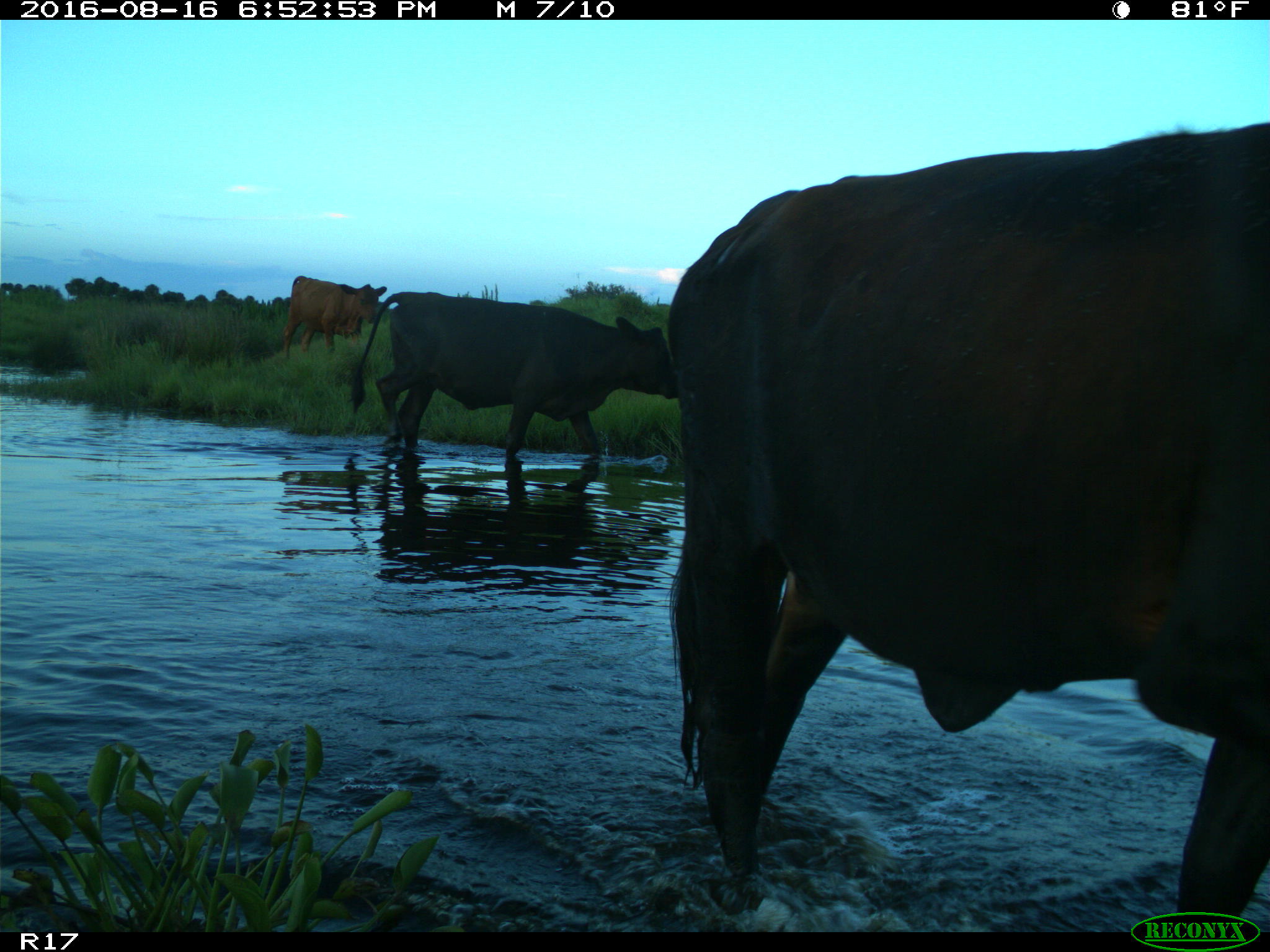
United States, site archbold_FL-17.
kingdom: Animalia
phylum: Chordata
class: Mammalia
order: Artiodactyla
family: Bovidae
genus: Bos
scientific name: Bos taurus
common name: domestic cow